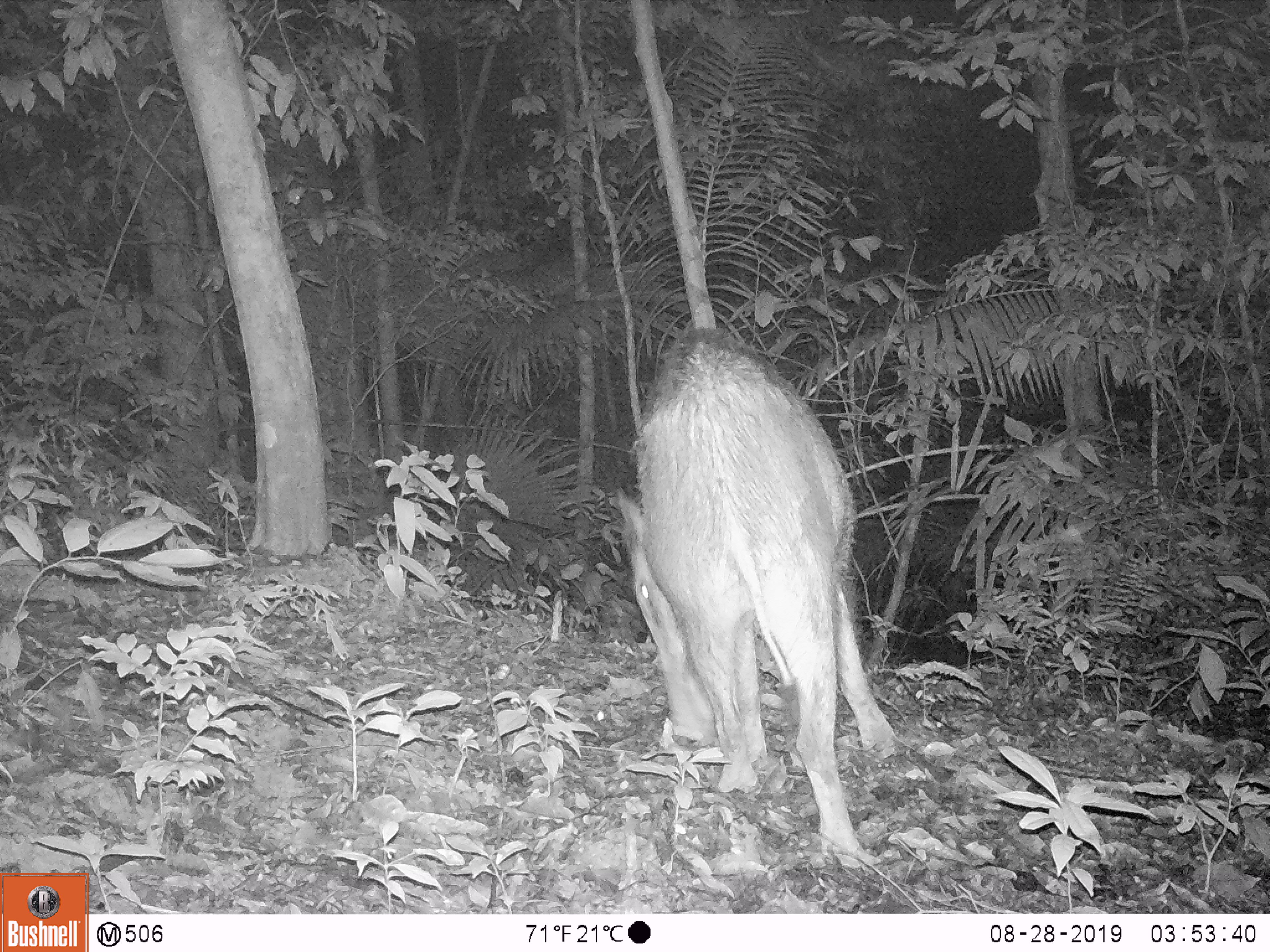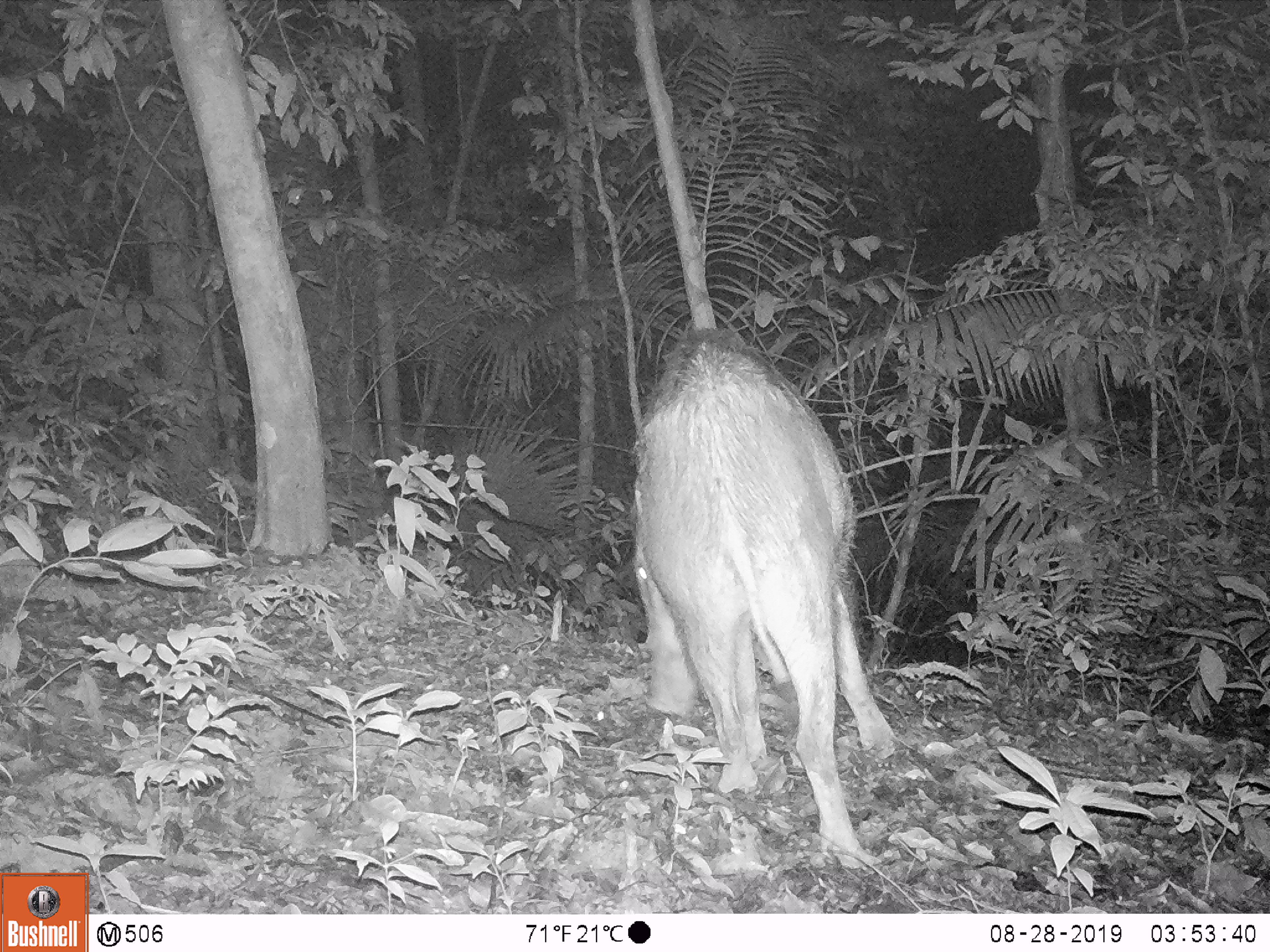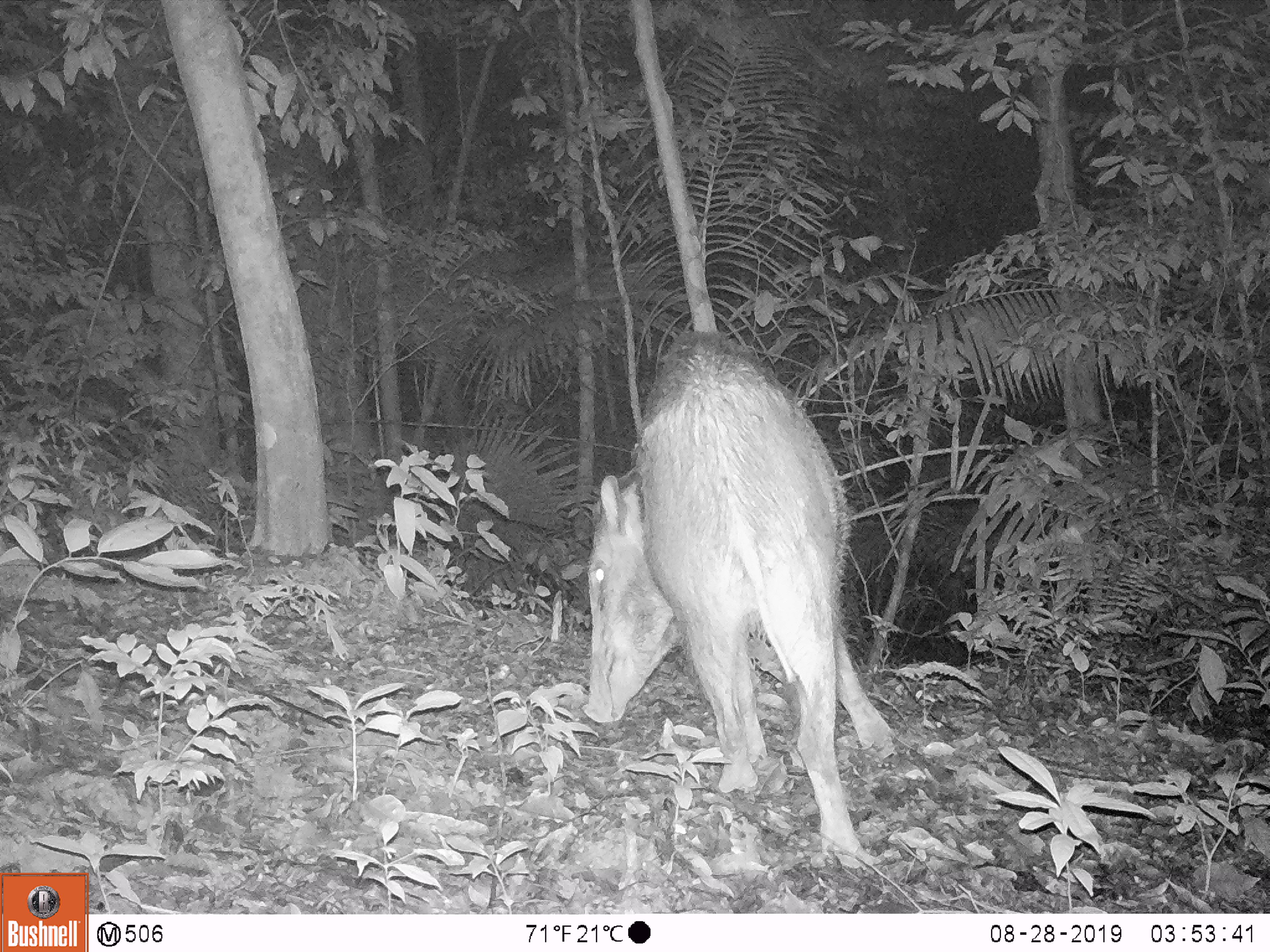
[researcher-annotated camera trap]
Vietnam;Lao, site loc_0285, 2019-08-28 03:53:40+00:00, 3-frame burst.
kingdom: Animalia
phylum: Chordata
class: Mammalia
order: Artiodactyla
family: Suidae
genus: Sus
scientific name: Sus scrofa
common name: eurasian wild pig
Eurasian wild pig (Sus scrofa). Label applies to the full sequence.